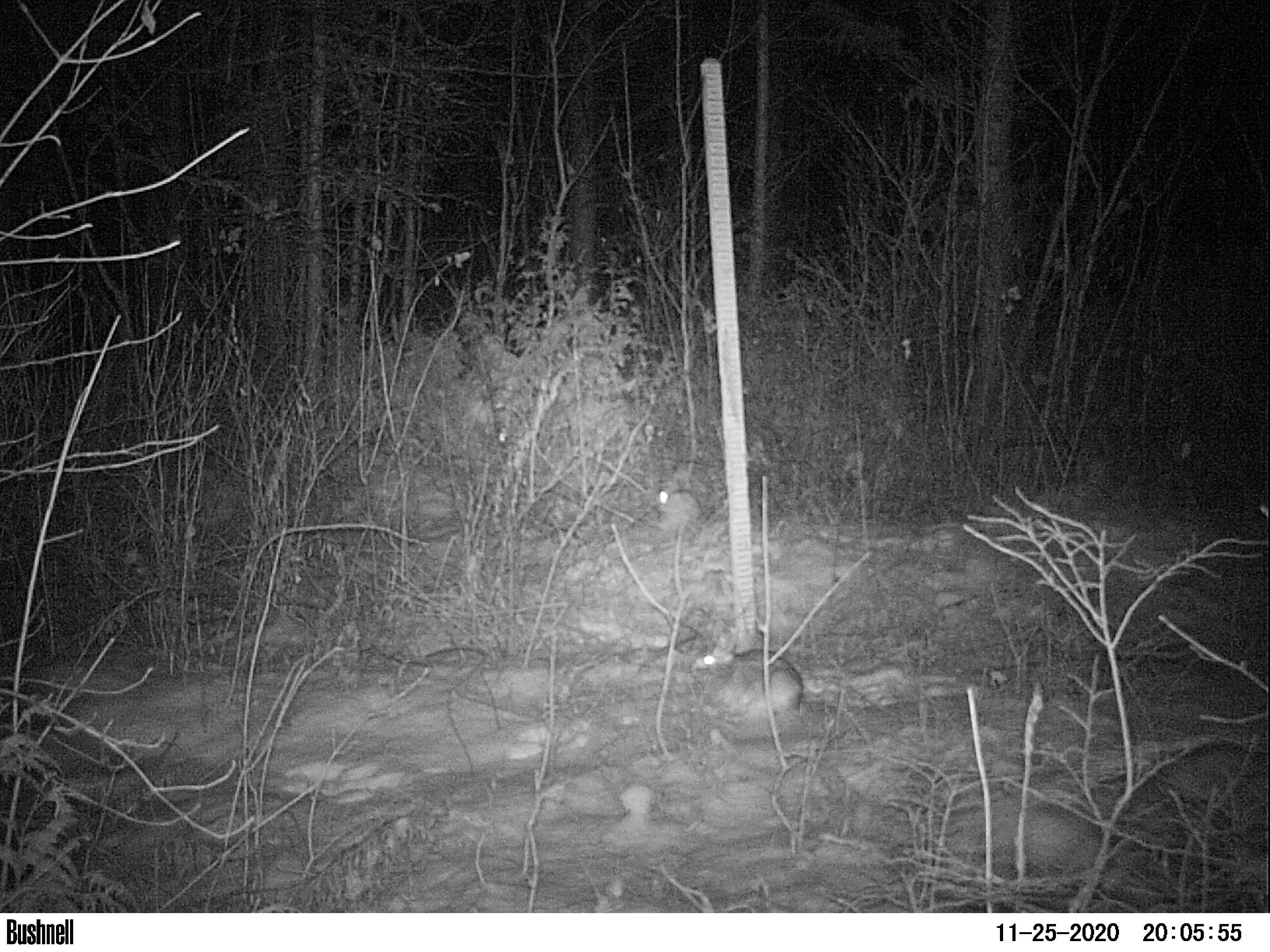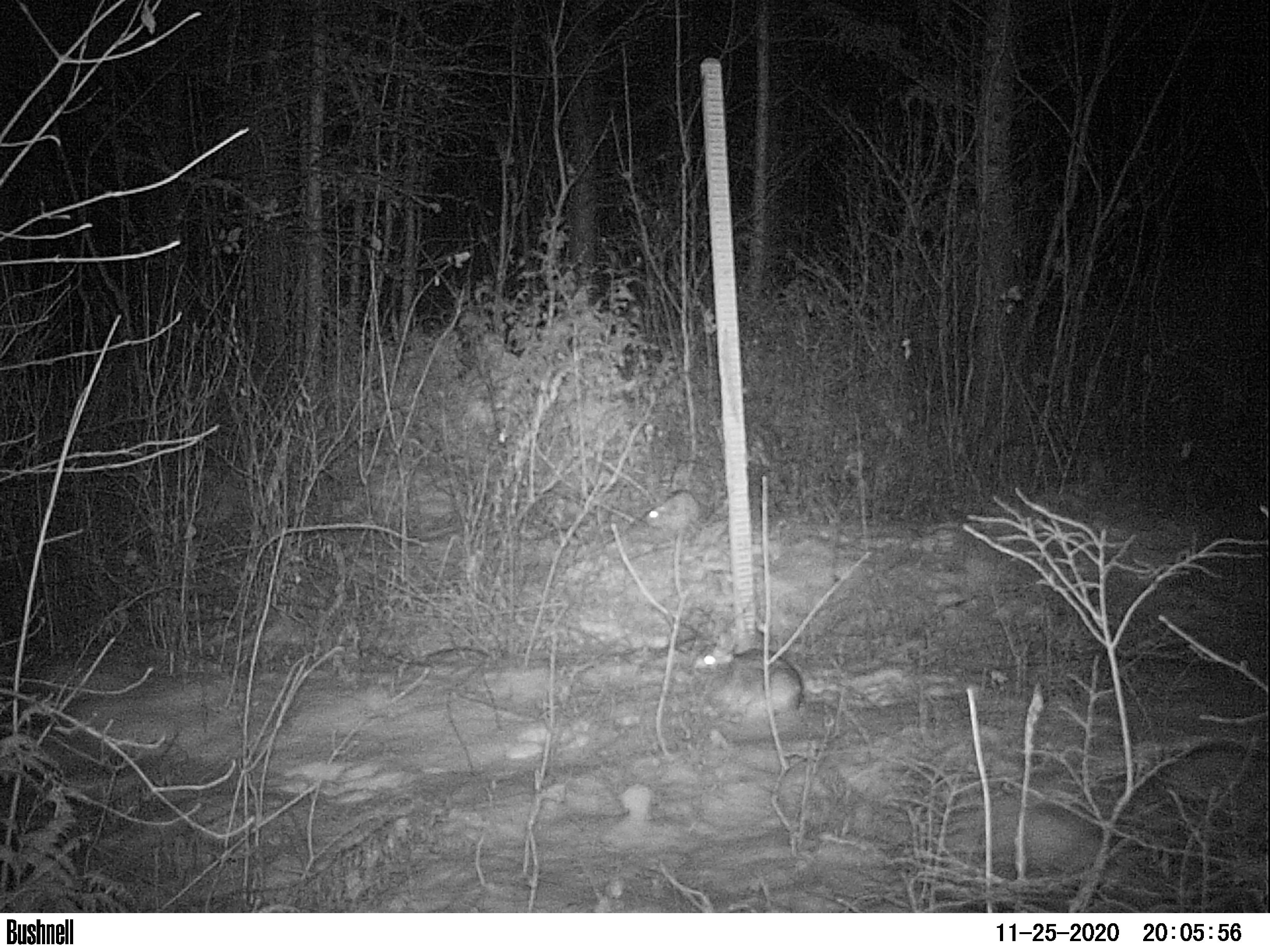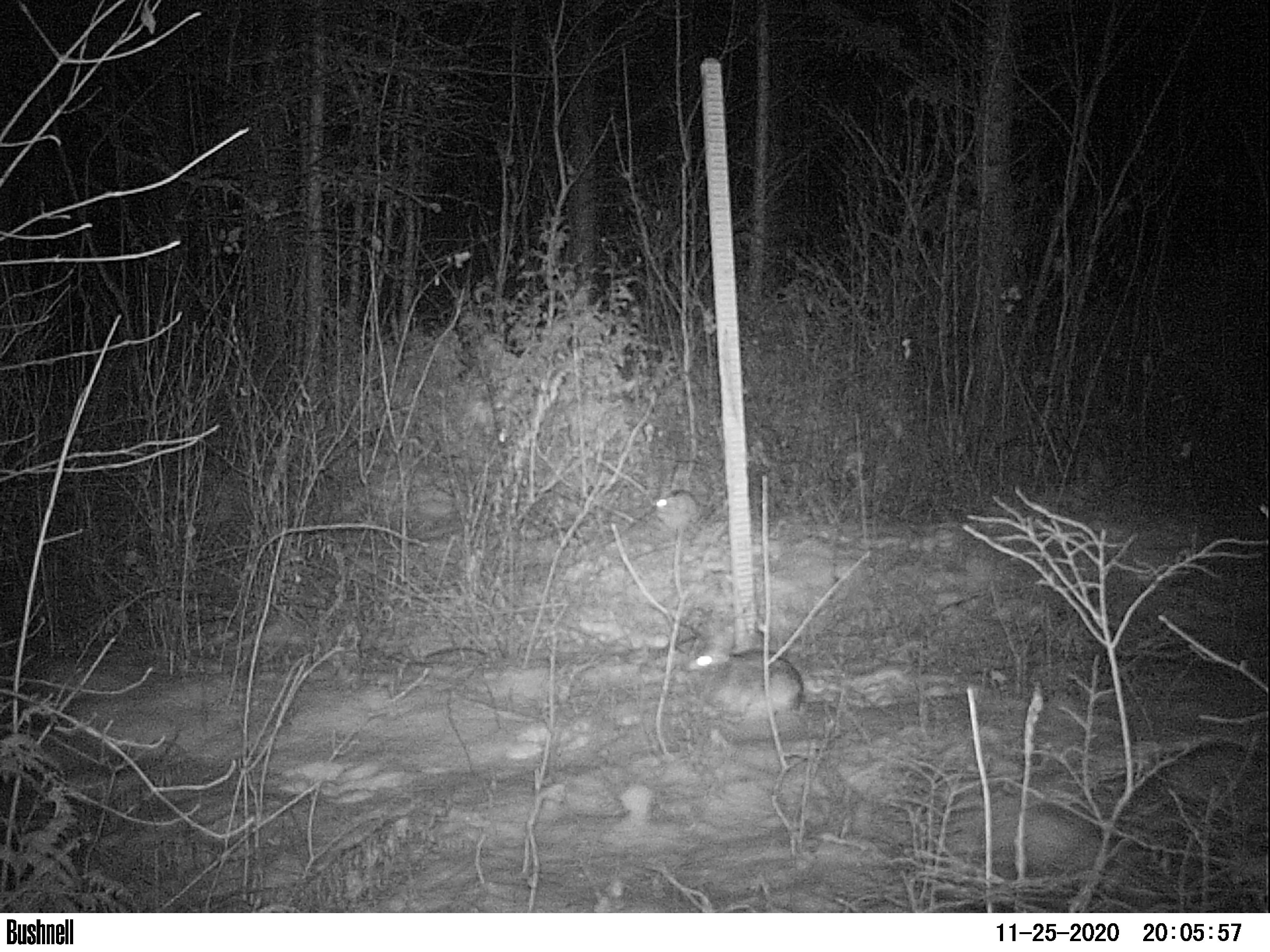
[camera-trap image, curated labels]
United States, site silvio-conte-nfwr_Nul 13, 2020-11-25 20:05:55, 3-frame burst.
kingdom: Animalia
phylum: Chordata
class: Mammalia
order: Lagomorpha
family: Leporidae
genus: Lepus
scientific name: Lepus americanus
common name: snowshoe hare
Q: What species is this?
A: Snowshoe hare (Lepus americanus).